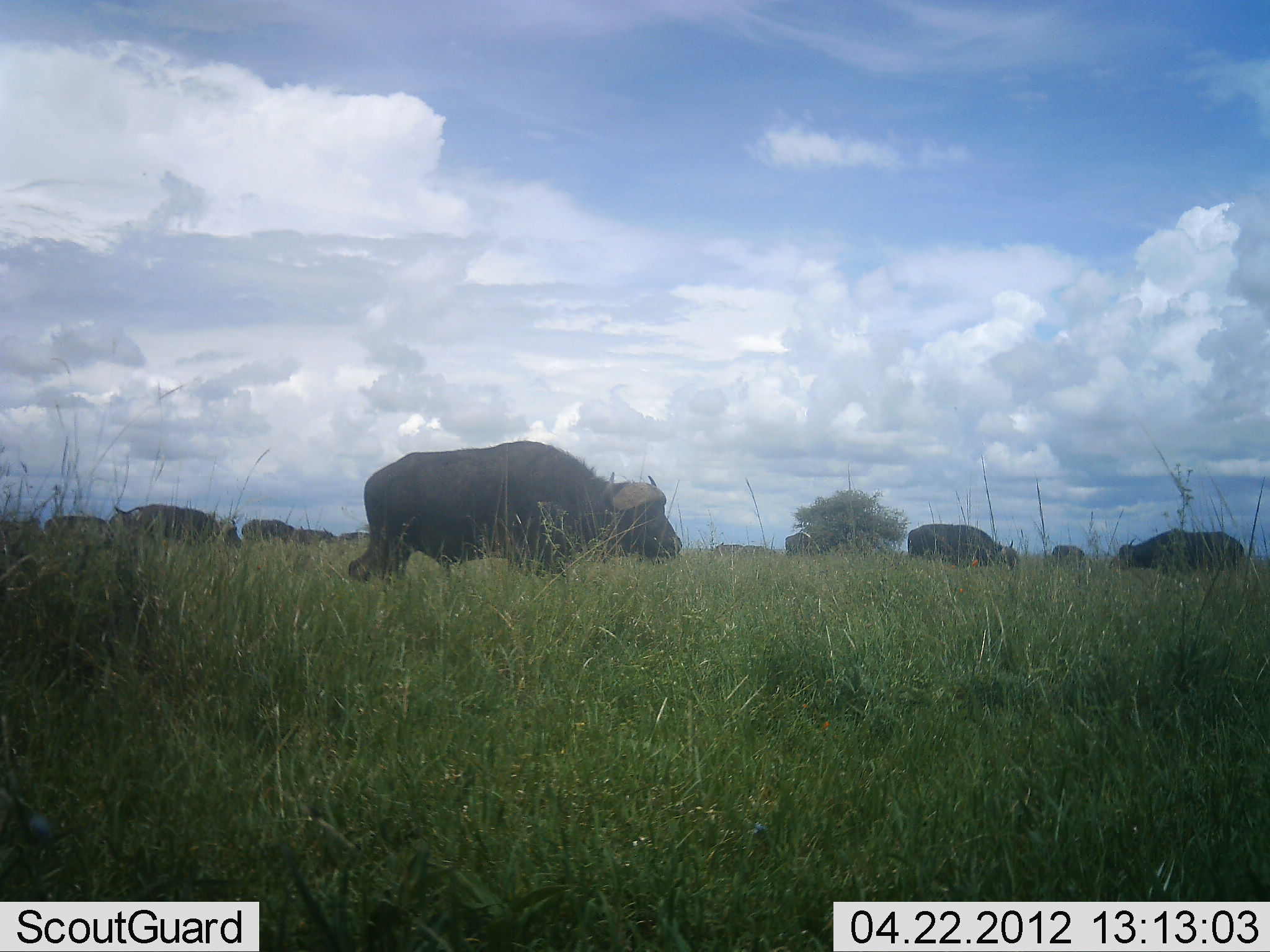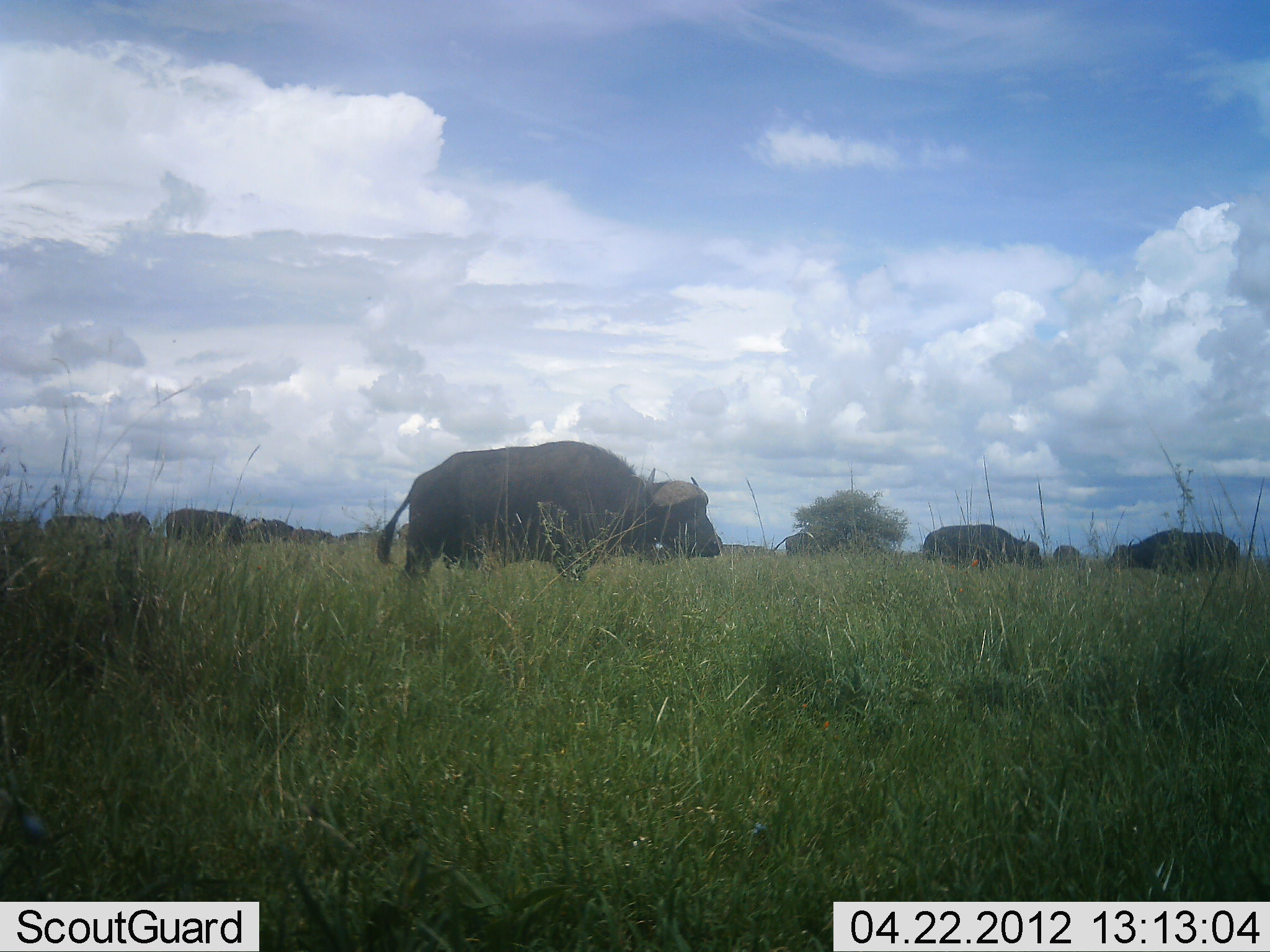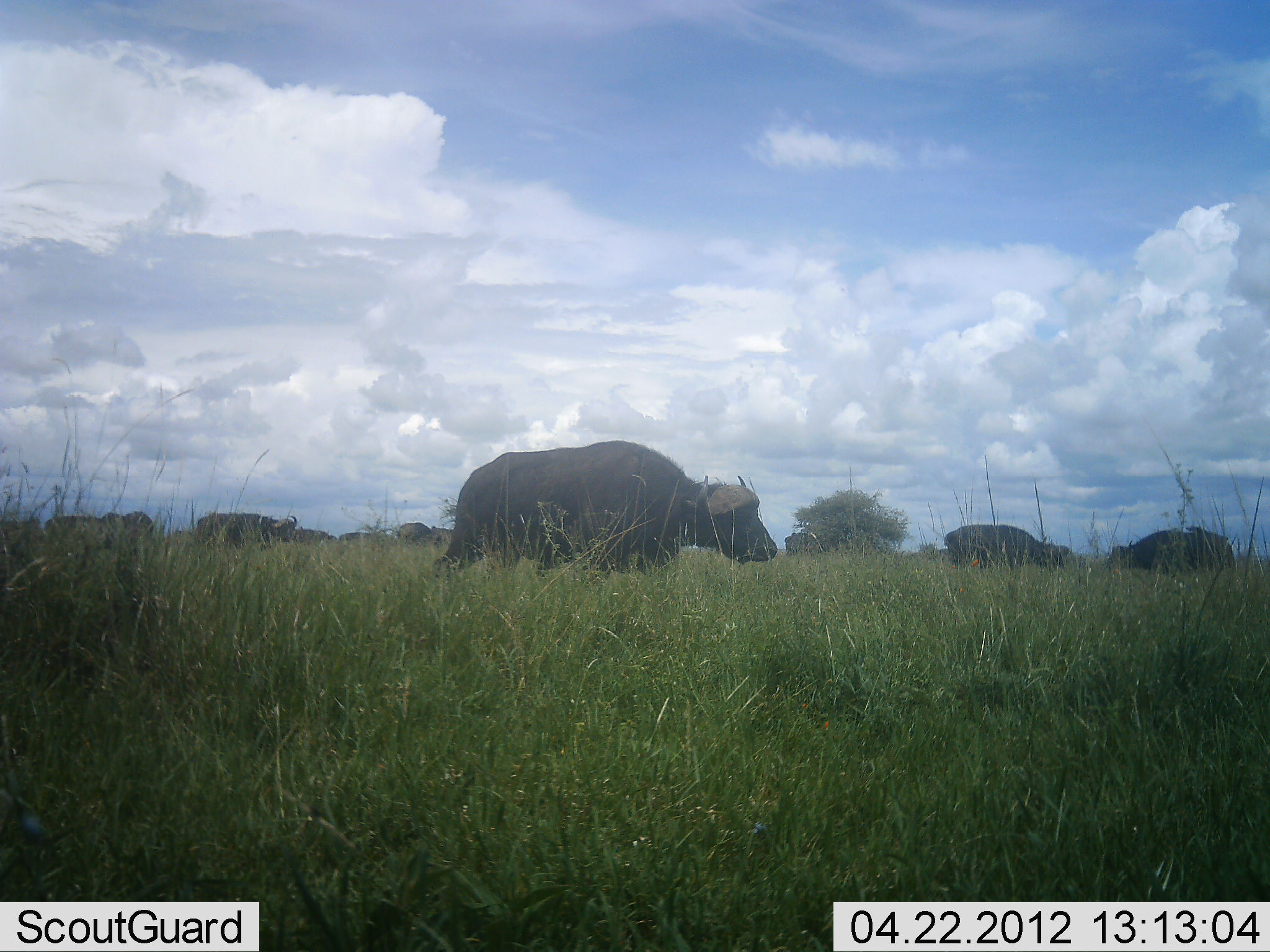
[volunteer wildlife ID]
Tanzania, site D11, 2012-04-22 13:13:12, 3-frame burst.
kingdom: Animalia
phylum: Chordata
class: Mammalia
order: Artiodactyla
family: Bovidae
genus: Syncerus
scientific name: Syncerus caffer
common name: cape buffalo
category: buffalo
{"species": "buffalo (cape buffalo) (Syncerus caffer)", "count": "11-50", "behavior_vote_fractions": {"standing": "43%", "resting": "0%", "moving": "86%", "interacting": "0%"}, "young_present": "0%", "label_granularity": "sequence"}